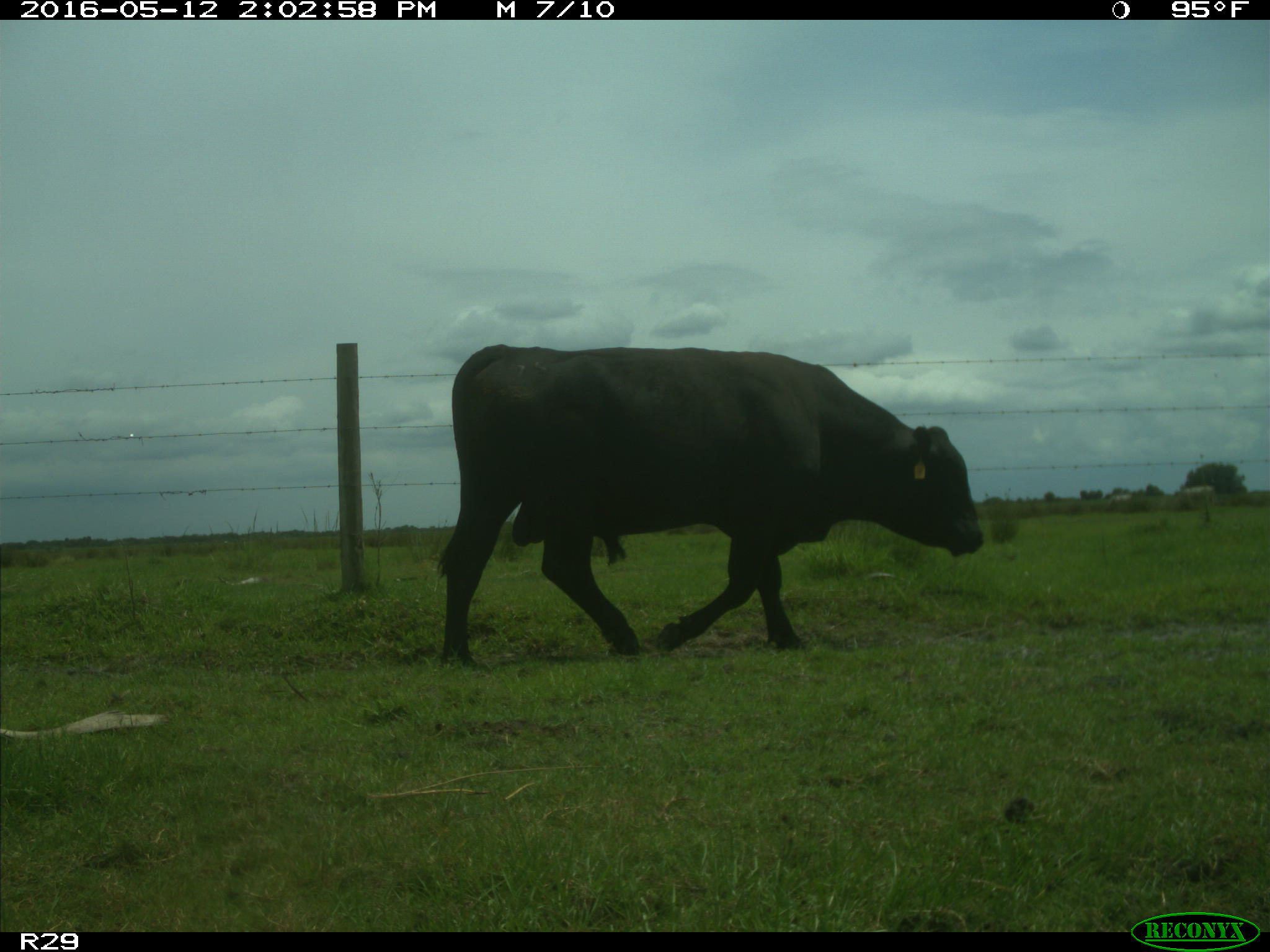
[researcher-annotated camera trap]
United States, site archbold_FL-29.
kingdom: Animalia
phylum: Chordata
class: Mammalia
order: Artiodactyla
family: Bovidae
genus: Bos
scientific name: Bos taurus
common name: domestic cow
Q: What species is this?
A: Bos taurus (domestic cow).